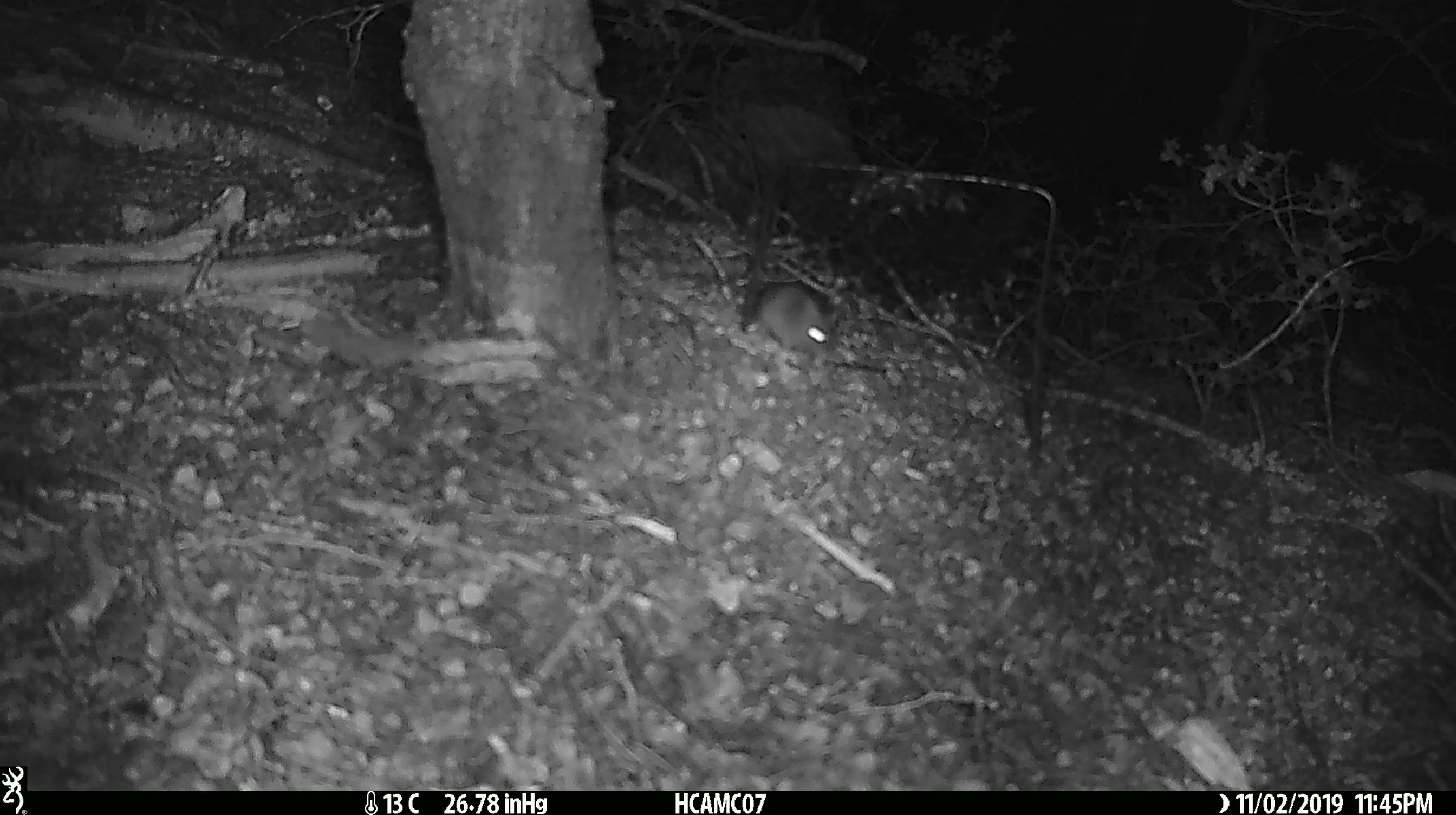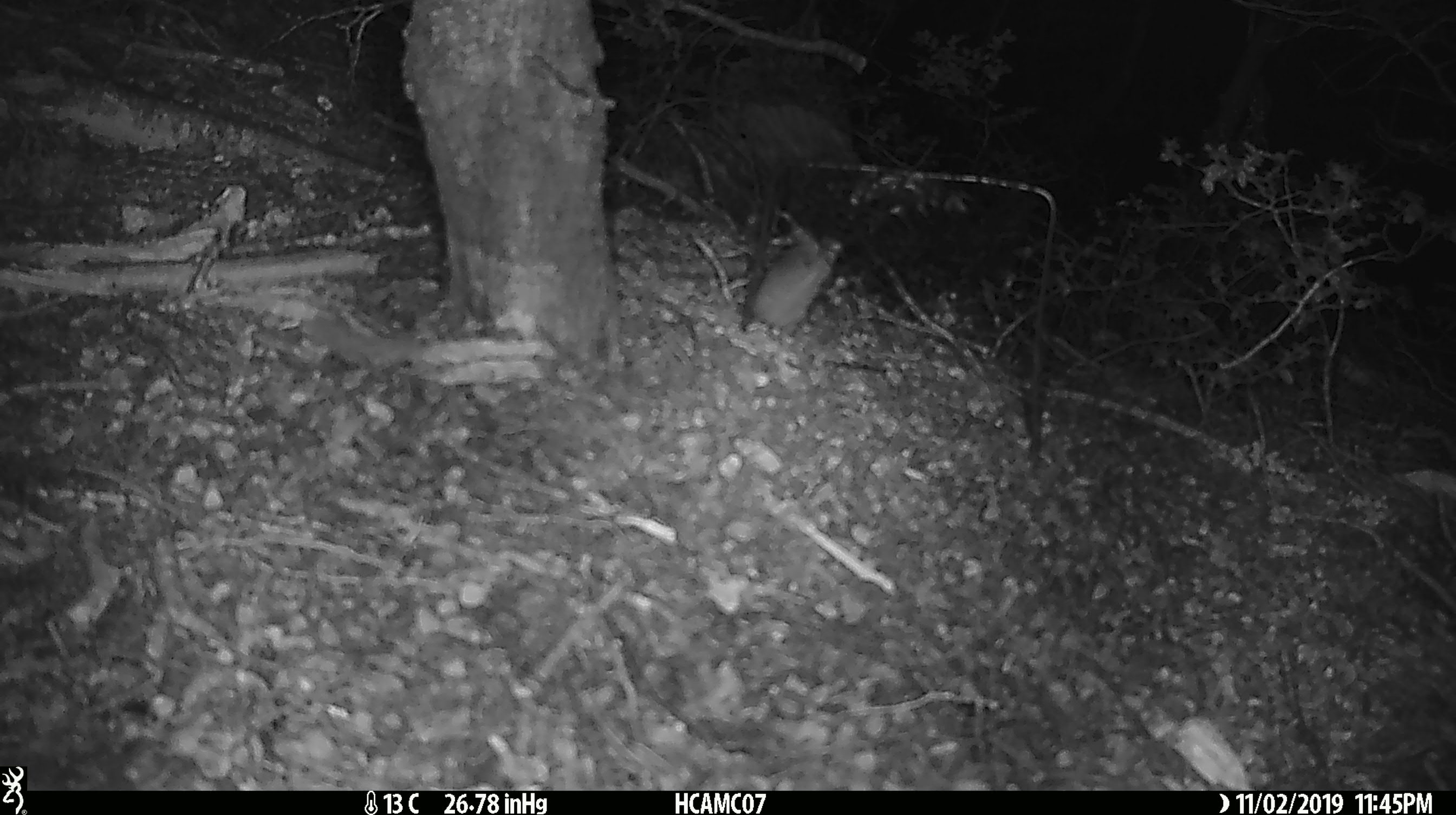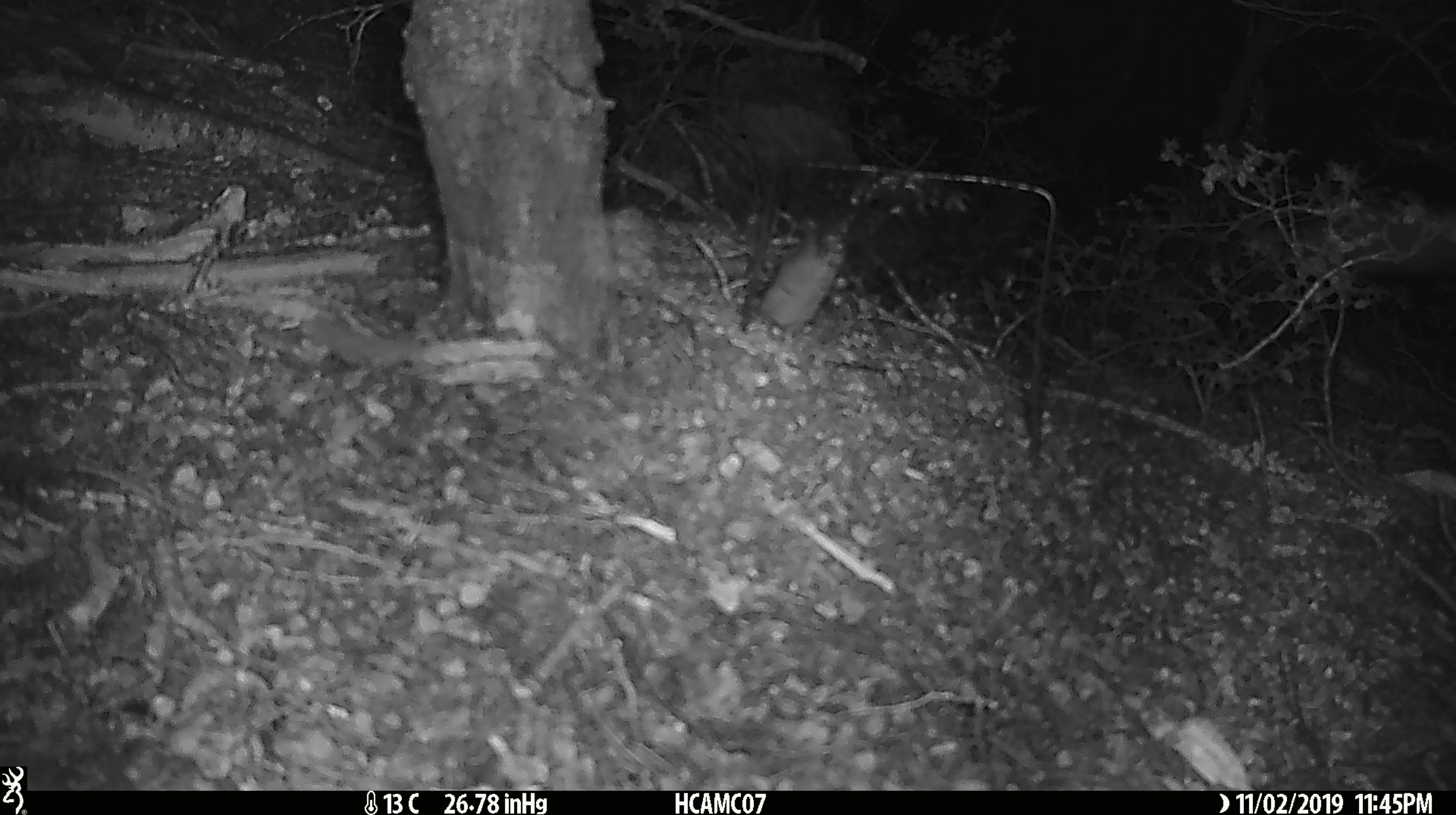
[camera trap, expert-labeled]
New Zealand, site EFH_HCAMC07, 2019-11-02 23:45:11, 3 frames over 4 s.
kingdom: Animalia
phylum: Chordata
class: Mammalia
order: Rodentia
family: Muridae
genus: Mus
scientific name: Mus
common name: mouse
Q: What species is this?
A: Mouse (Mus).